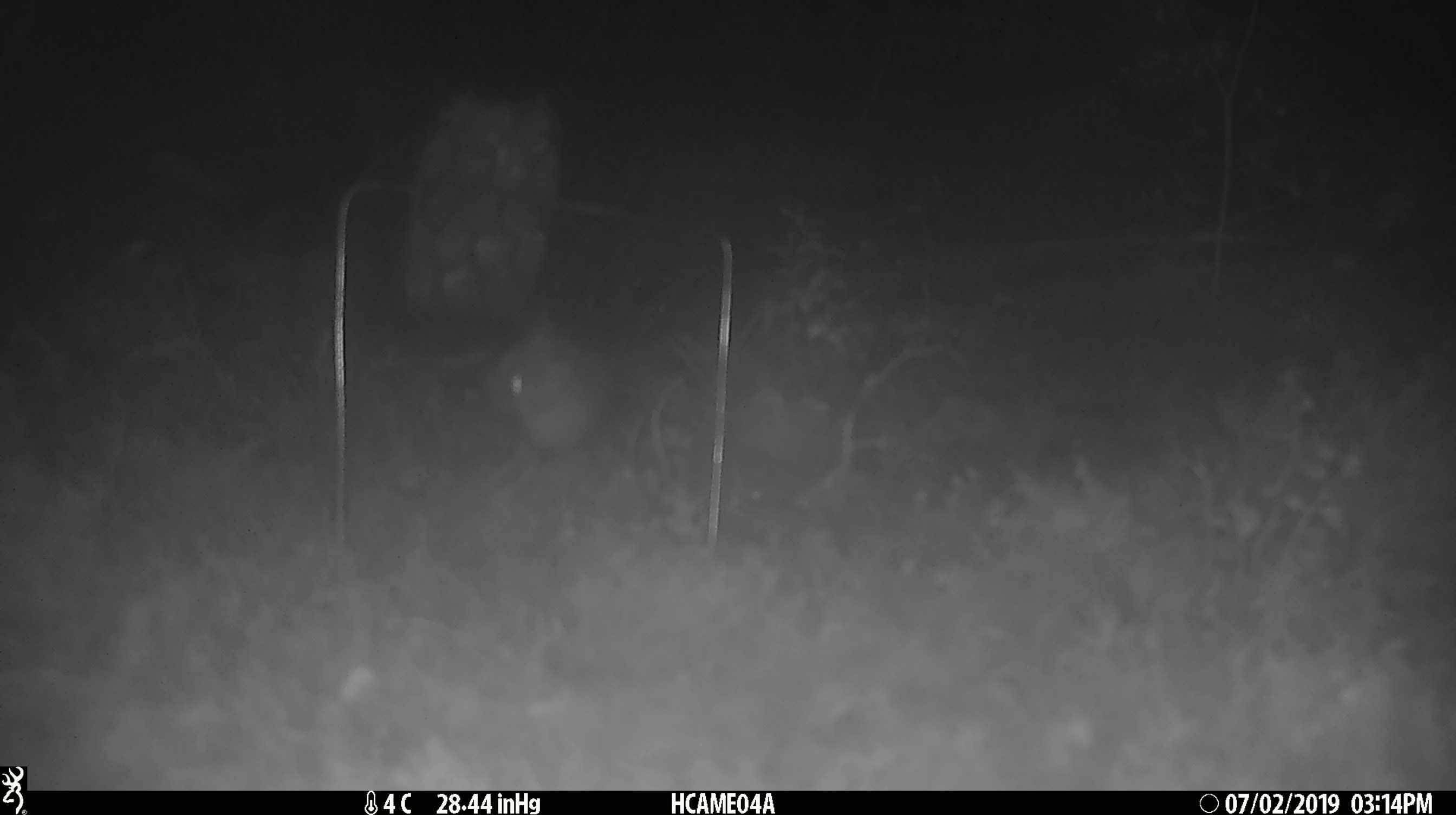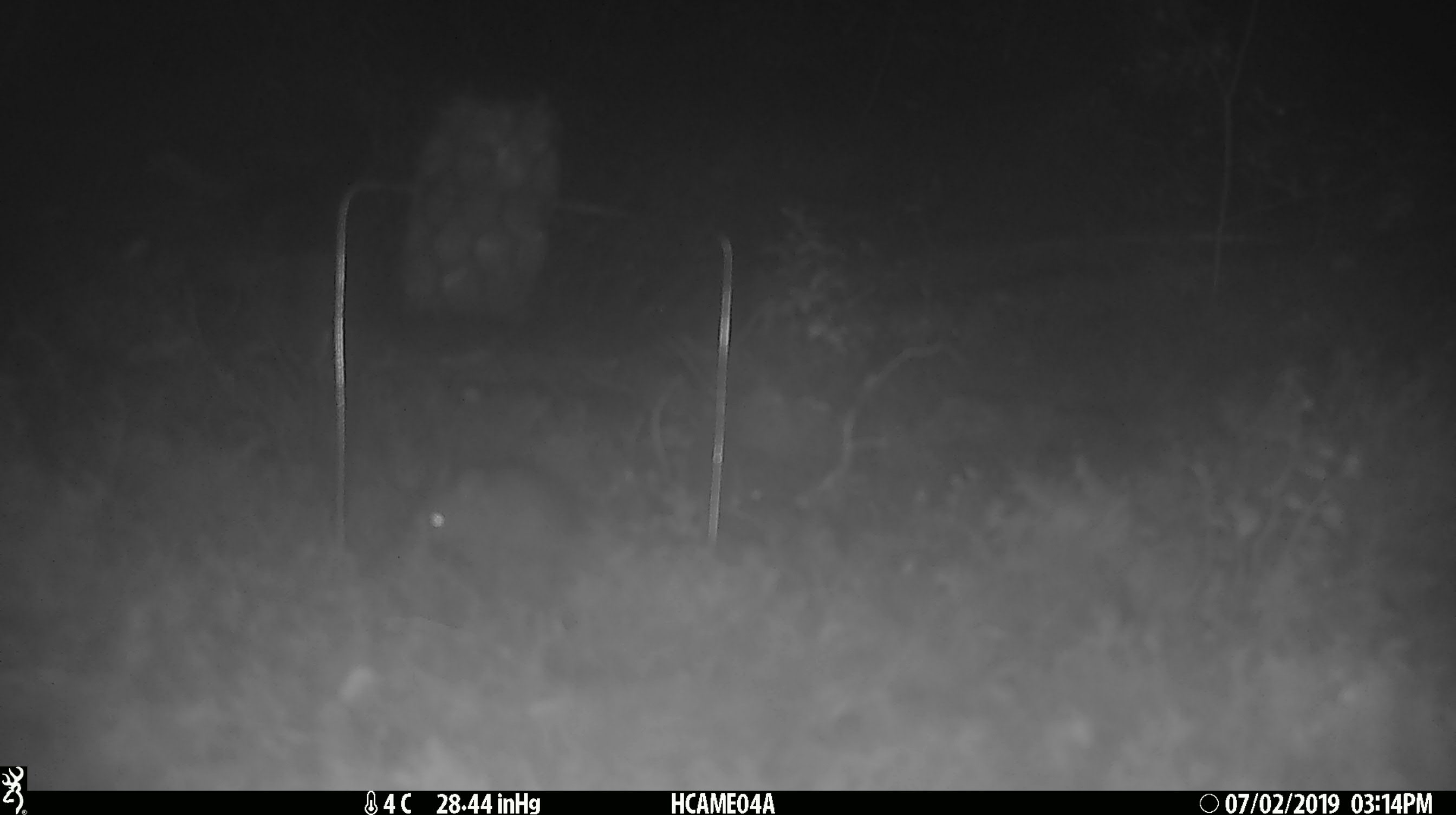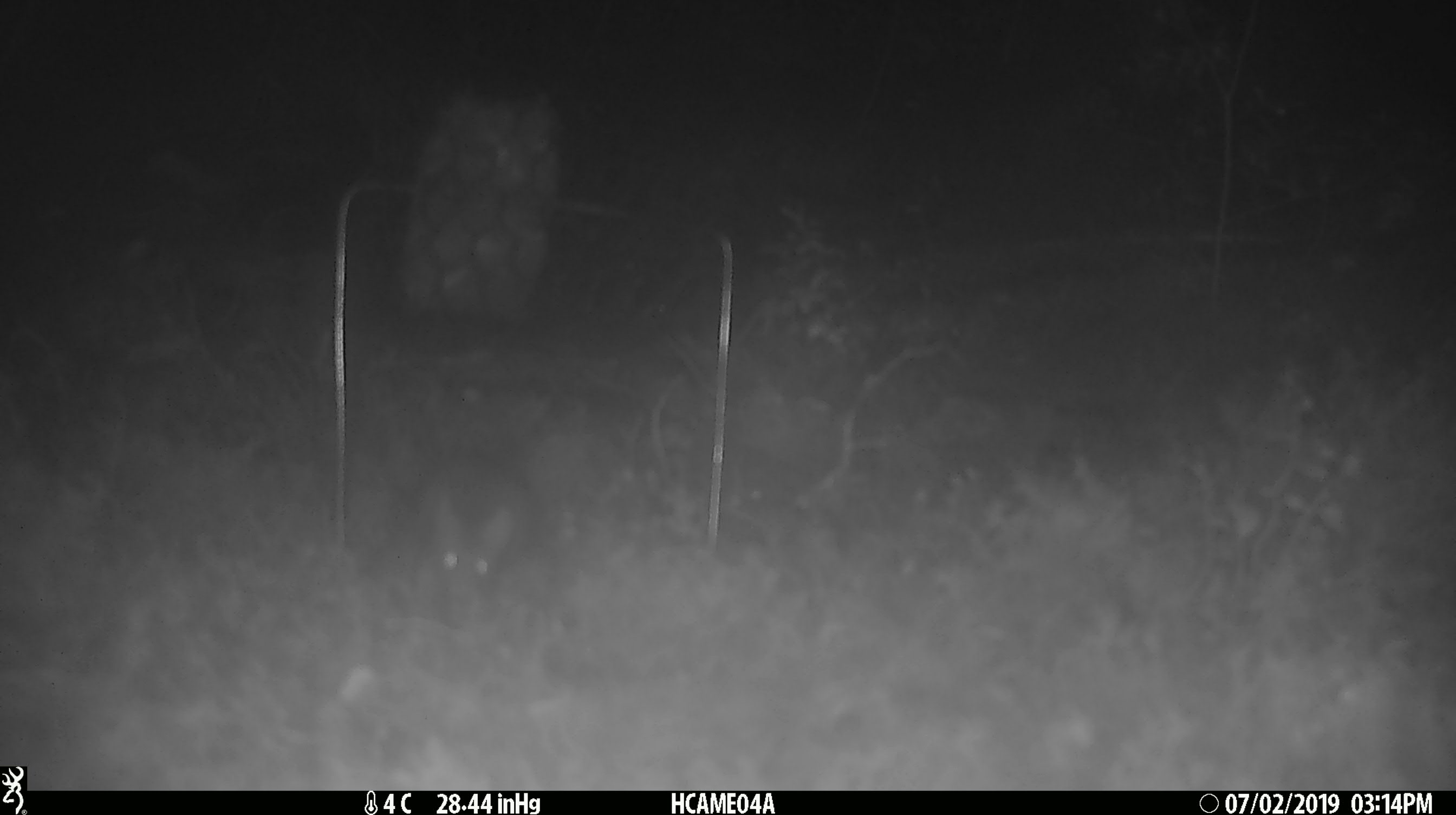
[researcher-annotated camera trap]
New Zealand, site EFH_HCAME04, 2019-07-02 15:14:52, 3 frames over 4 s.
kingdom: Animalia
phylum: Chordata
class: Mammalia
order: Rodentia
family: Muridae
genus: Mus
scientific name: Mus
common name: mouse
Mouse (Mus).